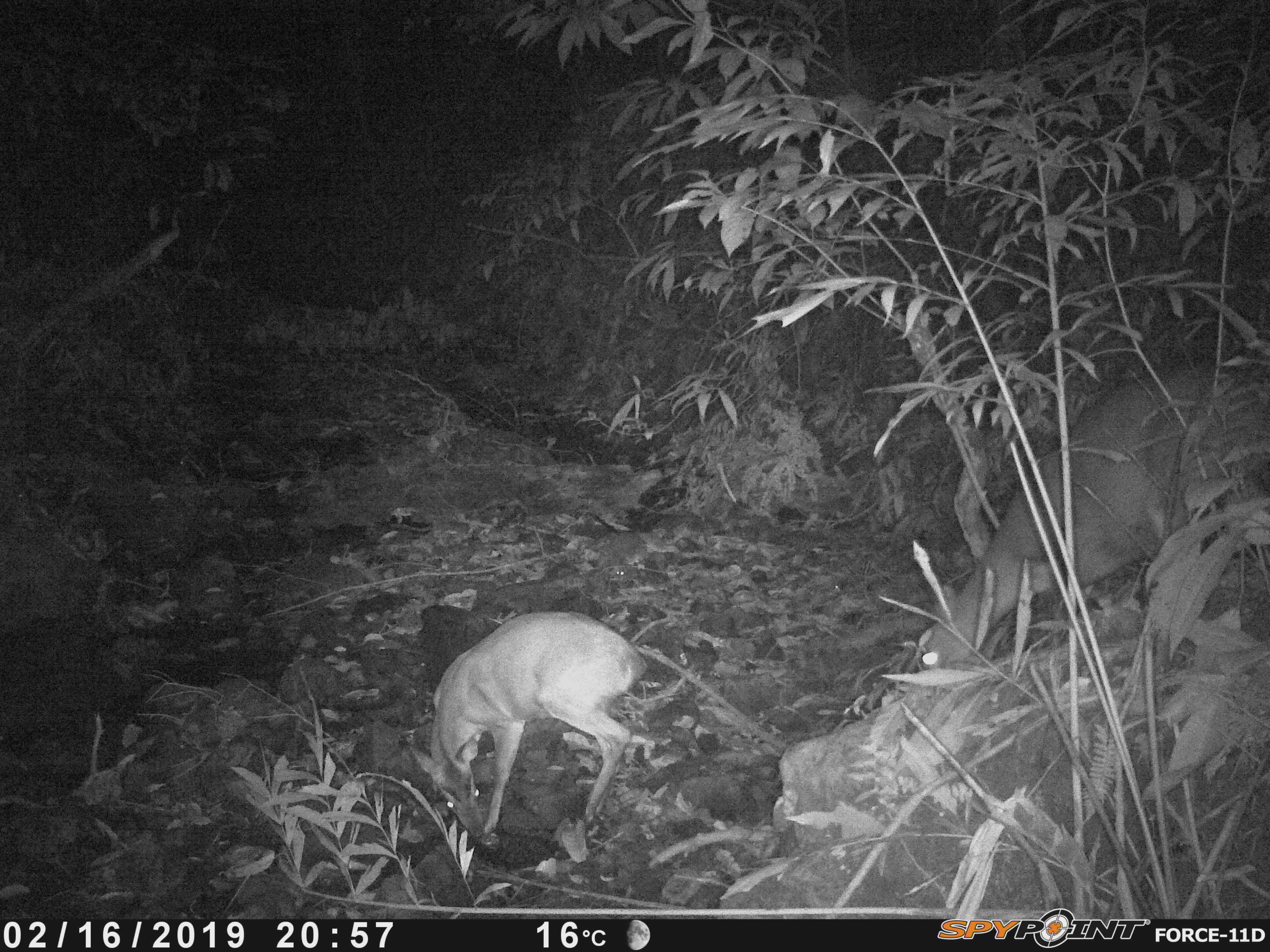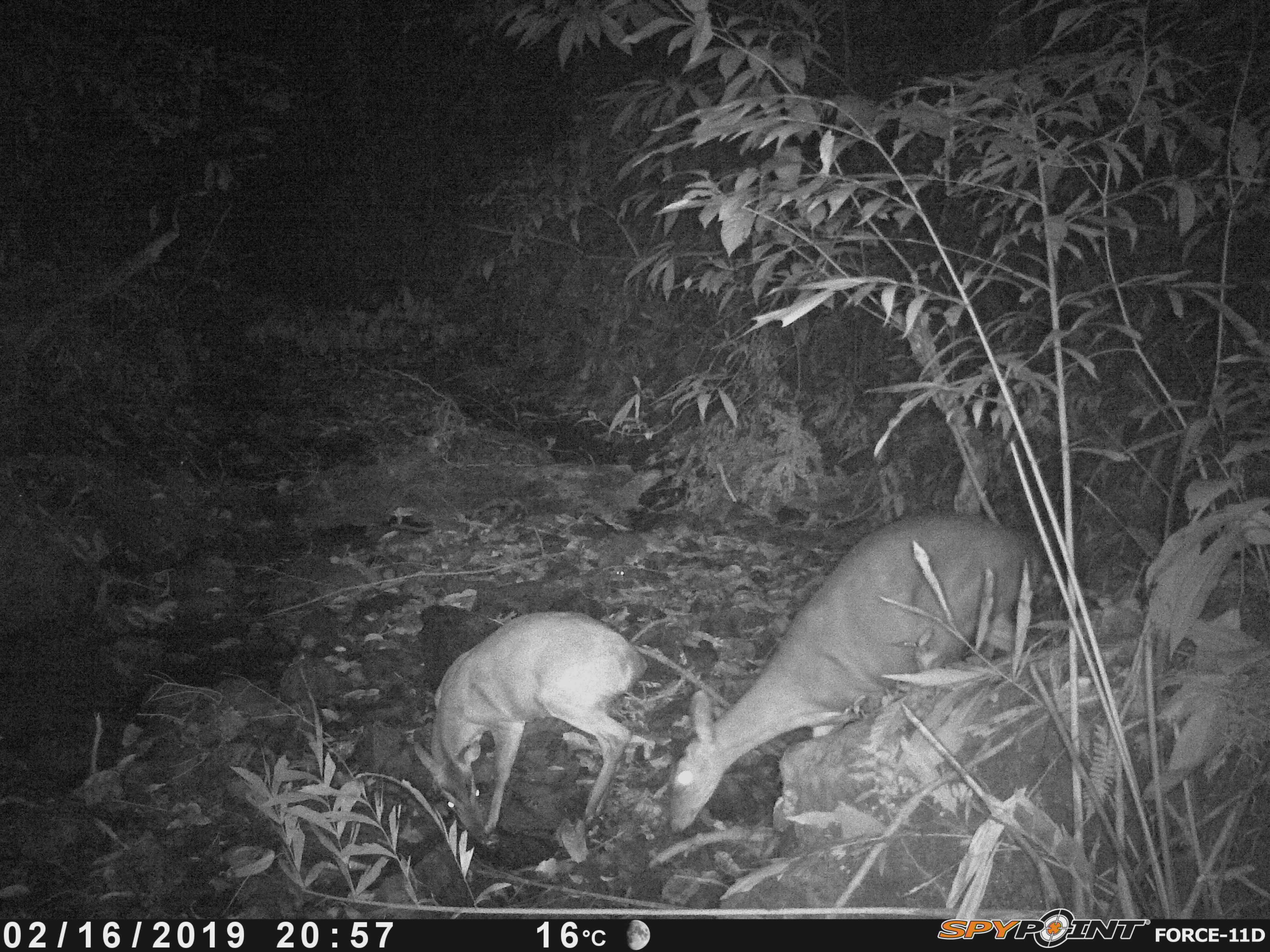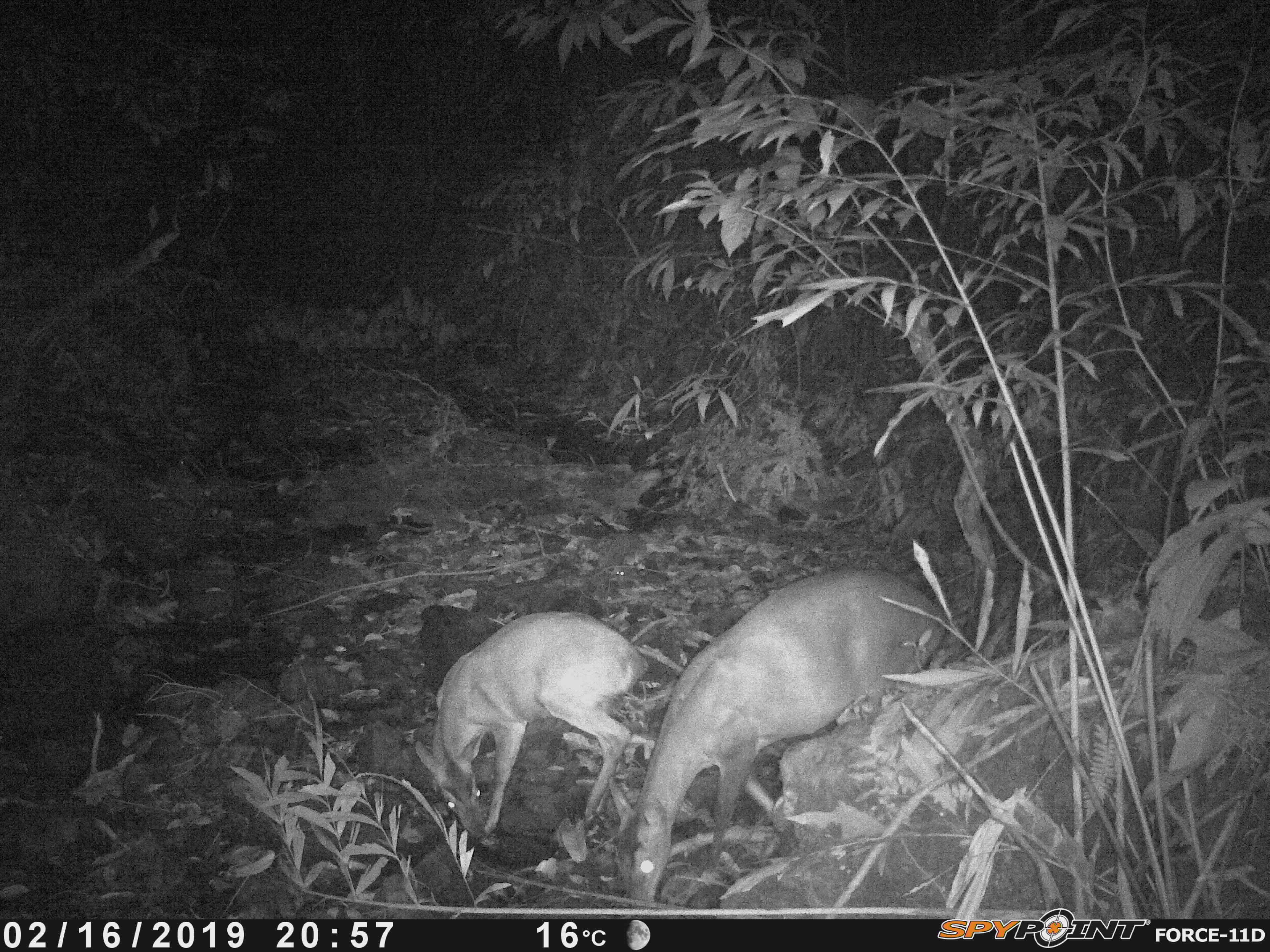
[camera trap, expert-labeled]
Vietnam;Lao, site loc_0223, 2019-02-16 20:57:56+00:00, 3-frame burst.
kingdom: Animalia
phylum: Chordata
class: Mammalia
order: Artiodactyla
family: Cervidae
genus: Muntiacus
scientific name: Muntiacus vuquangensis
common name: large-antlered muntjac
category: large antlered muntjac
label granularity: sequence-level